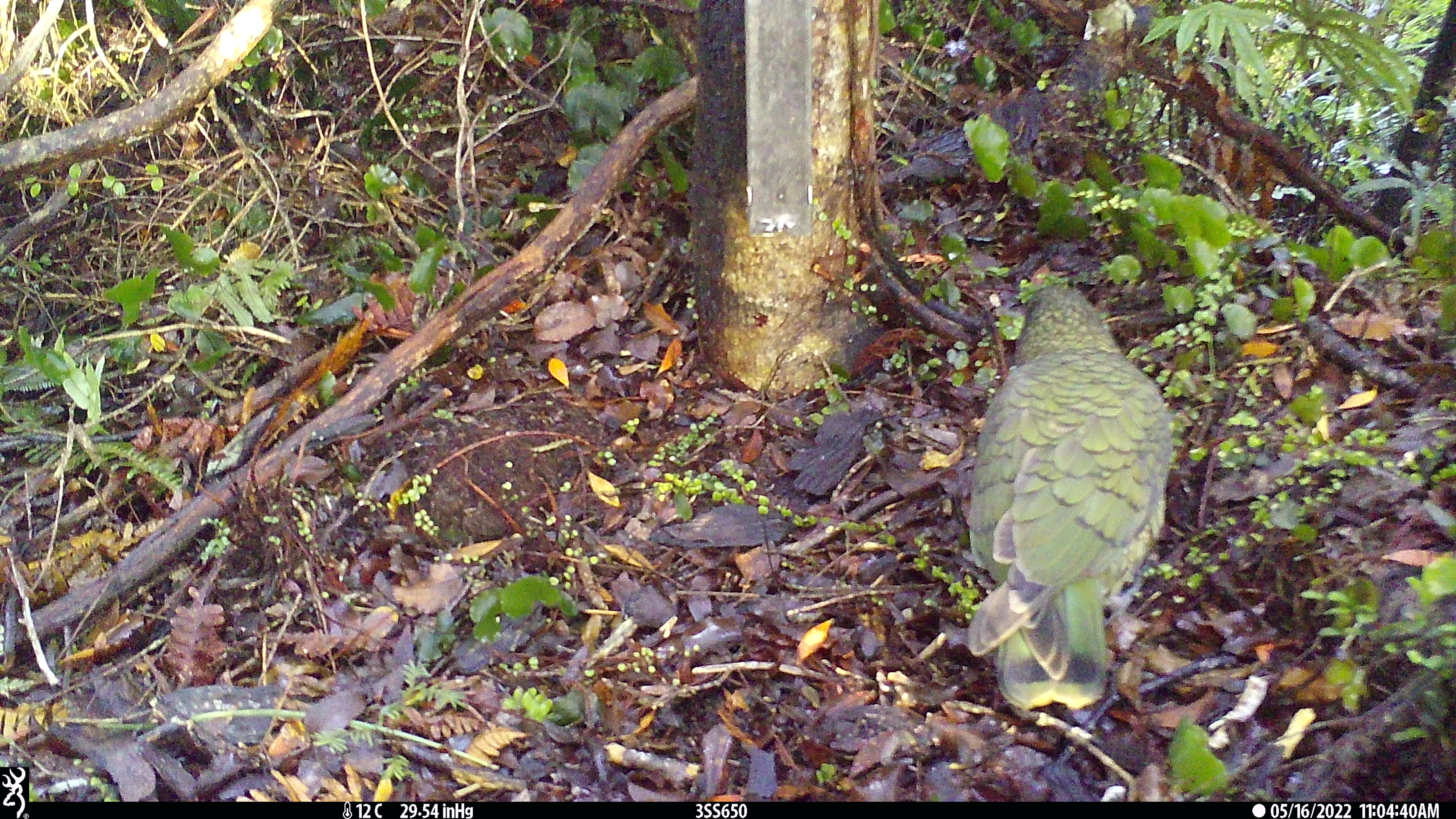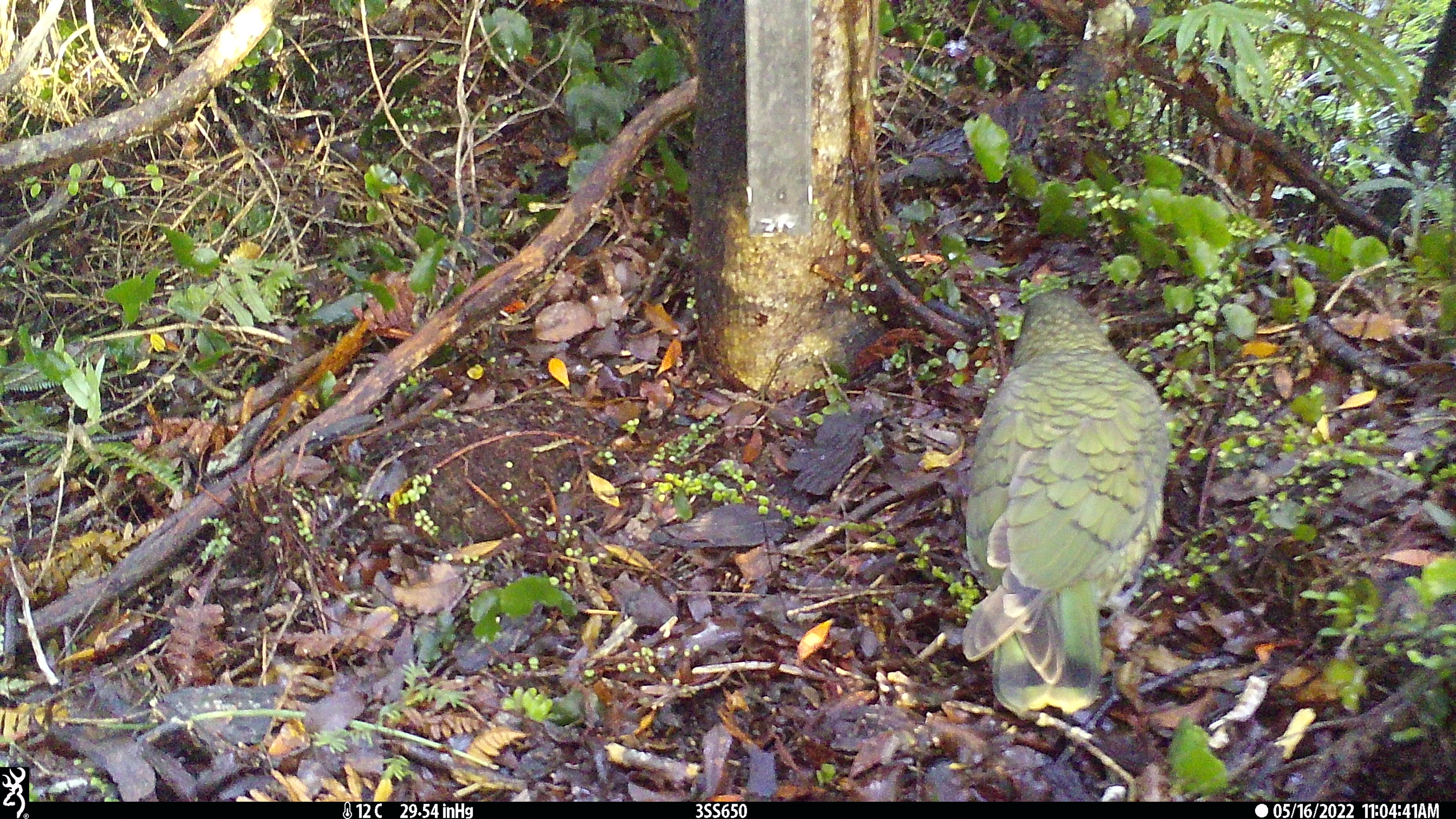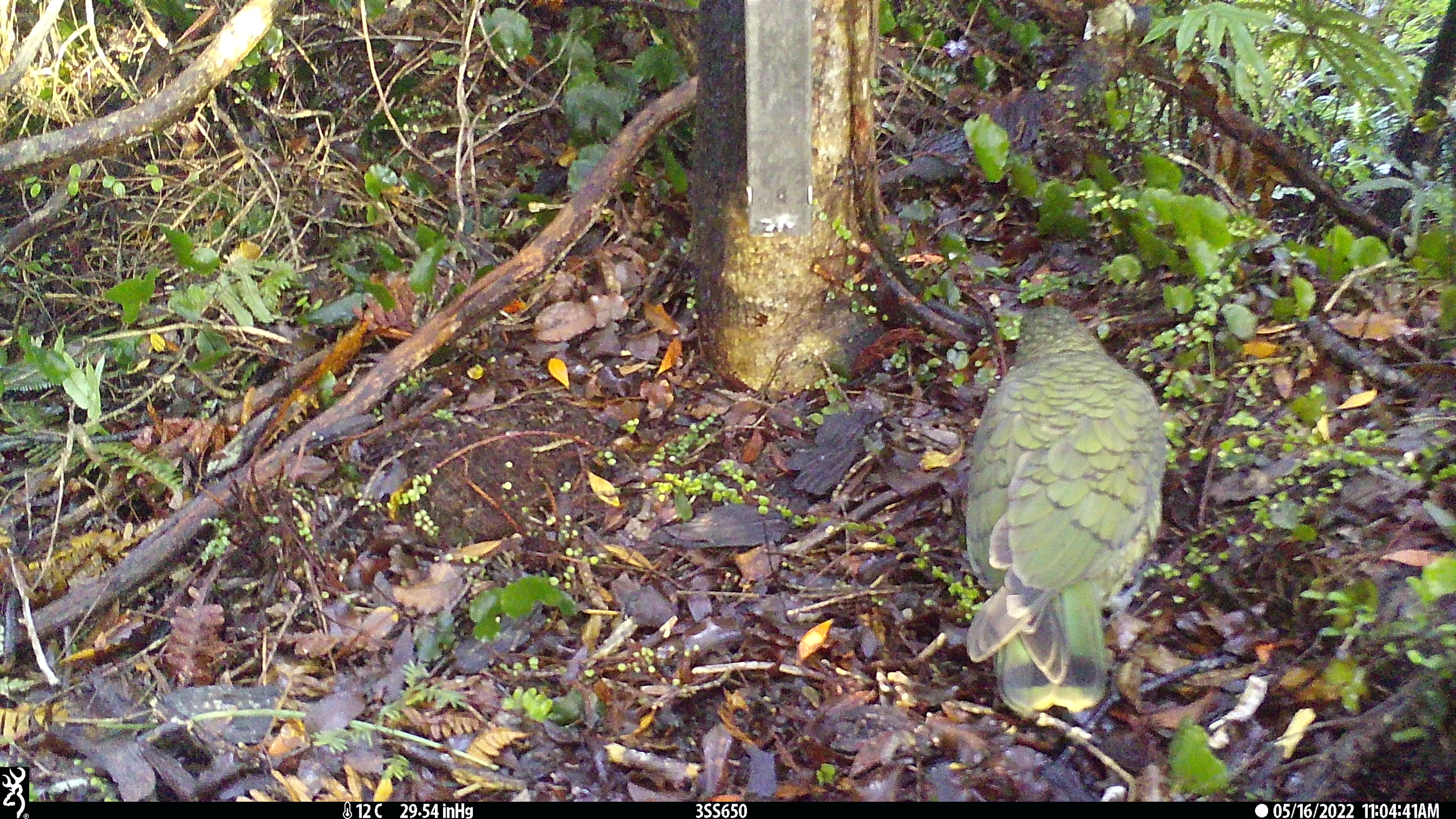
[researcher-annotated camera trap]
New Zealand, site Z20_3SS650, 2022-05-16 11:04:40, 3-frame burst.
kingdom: Animalia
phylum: Chordata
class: Aves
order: Psittaciformes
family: Strigopidae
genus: Nestor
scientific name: Nestor notabilis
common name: kea